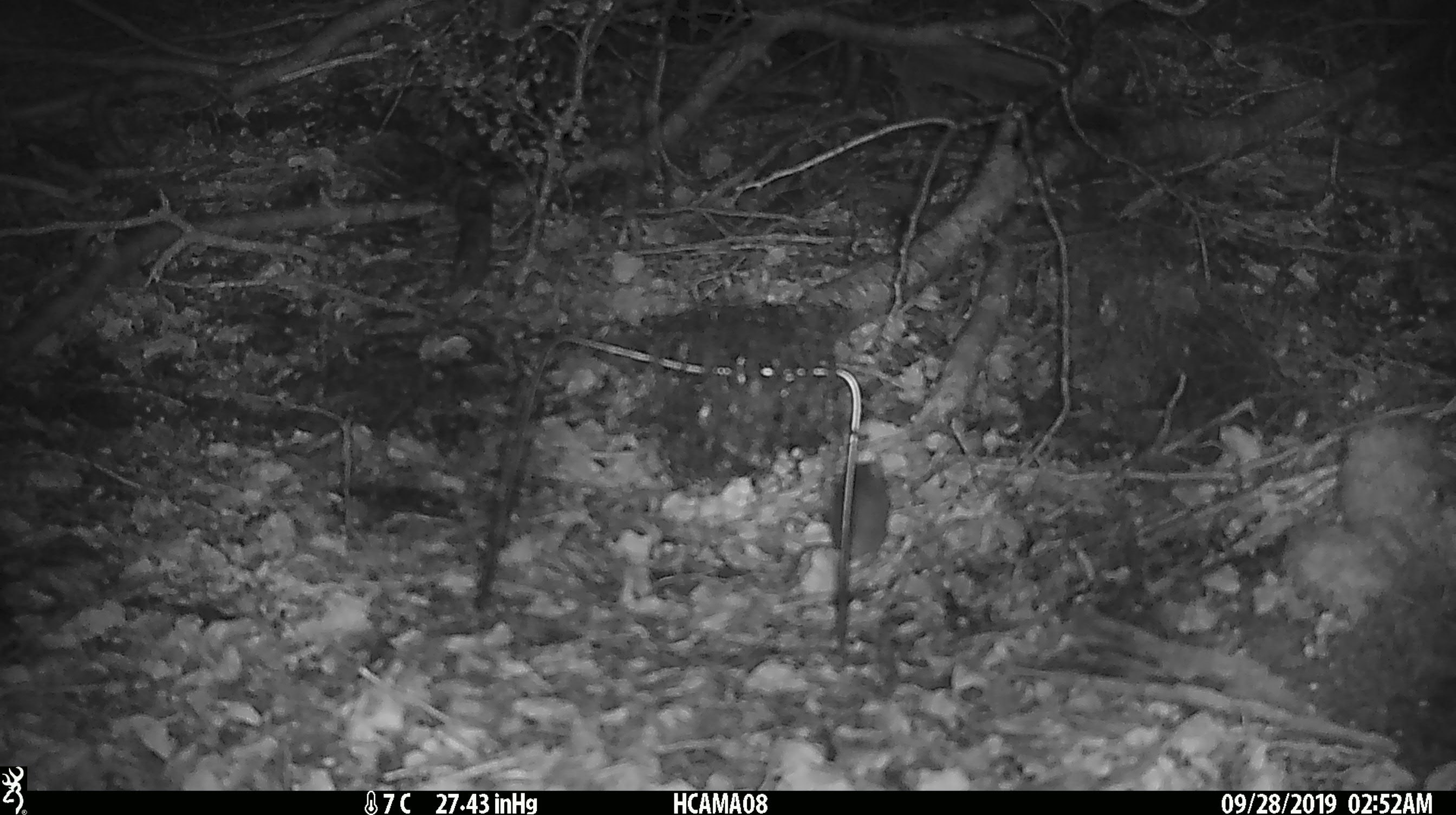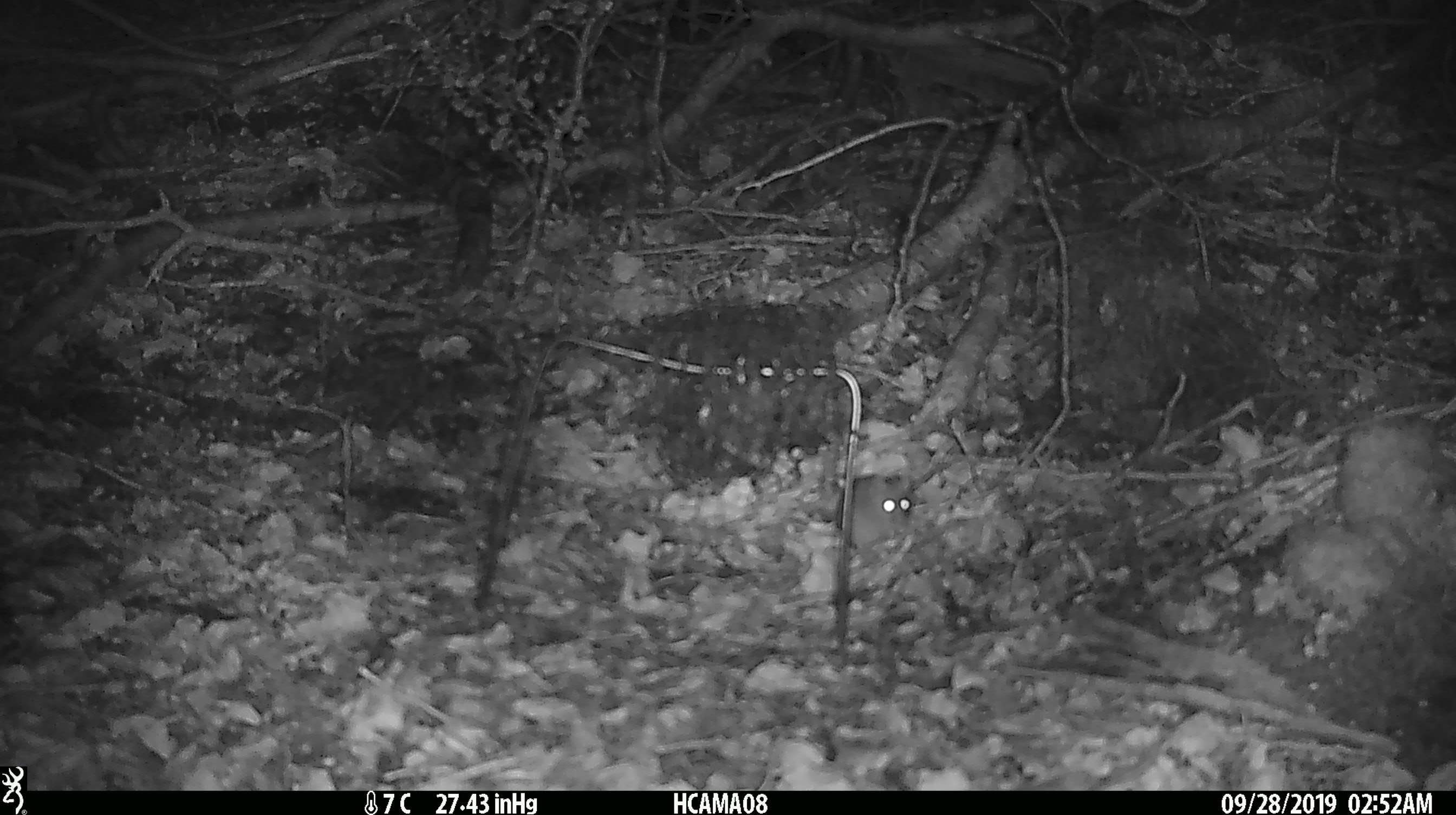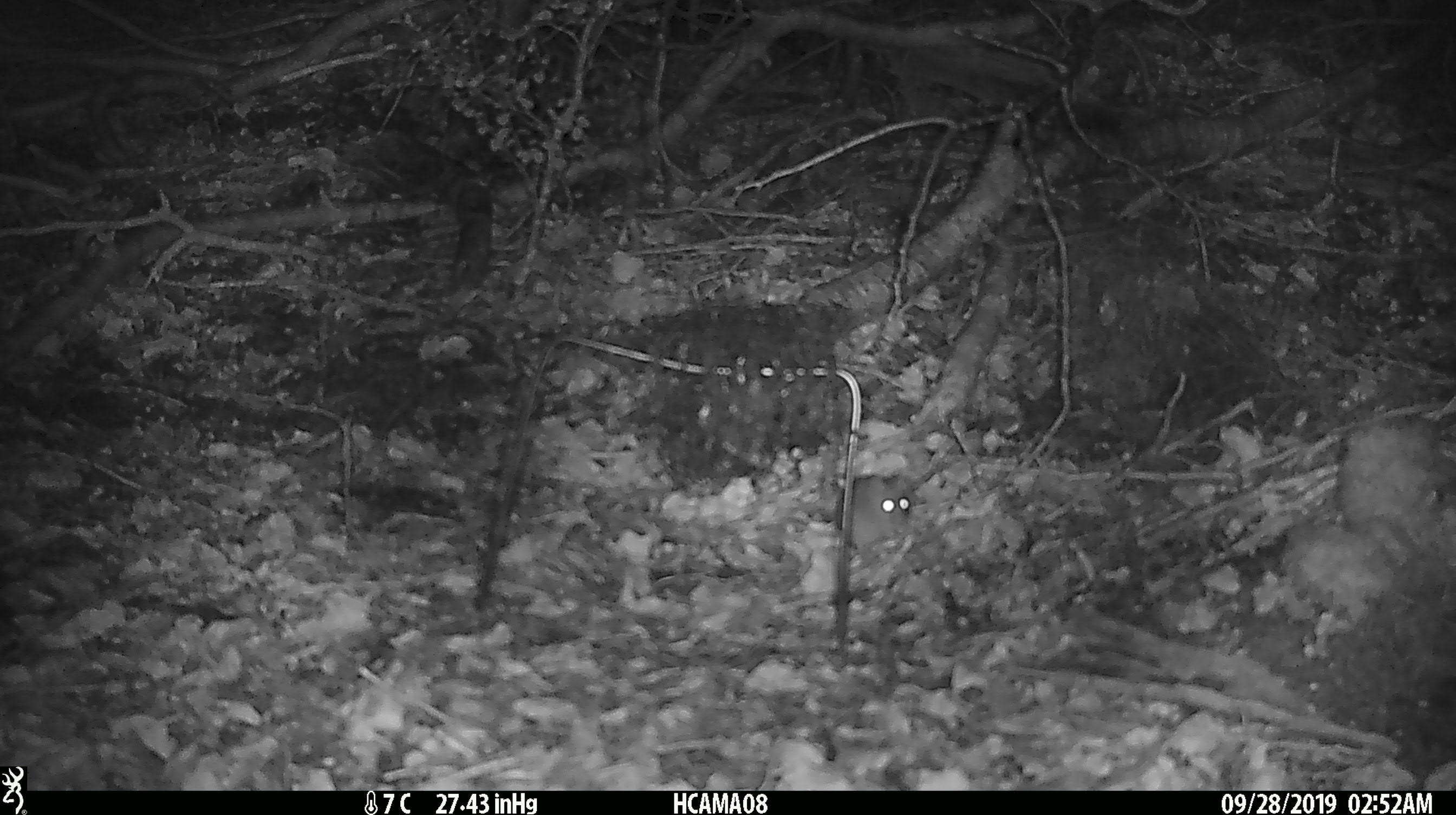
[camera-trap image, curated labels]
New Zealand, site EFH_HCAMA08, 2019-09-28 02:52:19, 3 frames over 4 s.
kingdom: Animalia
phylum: Chordata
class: Mammalia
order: Rodentia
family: Muridae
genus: Mus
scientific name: Mus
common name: mouse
Mouse (Mus).